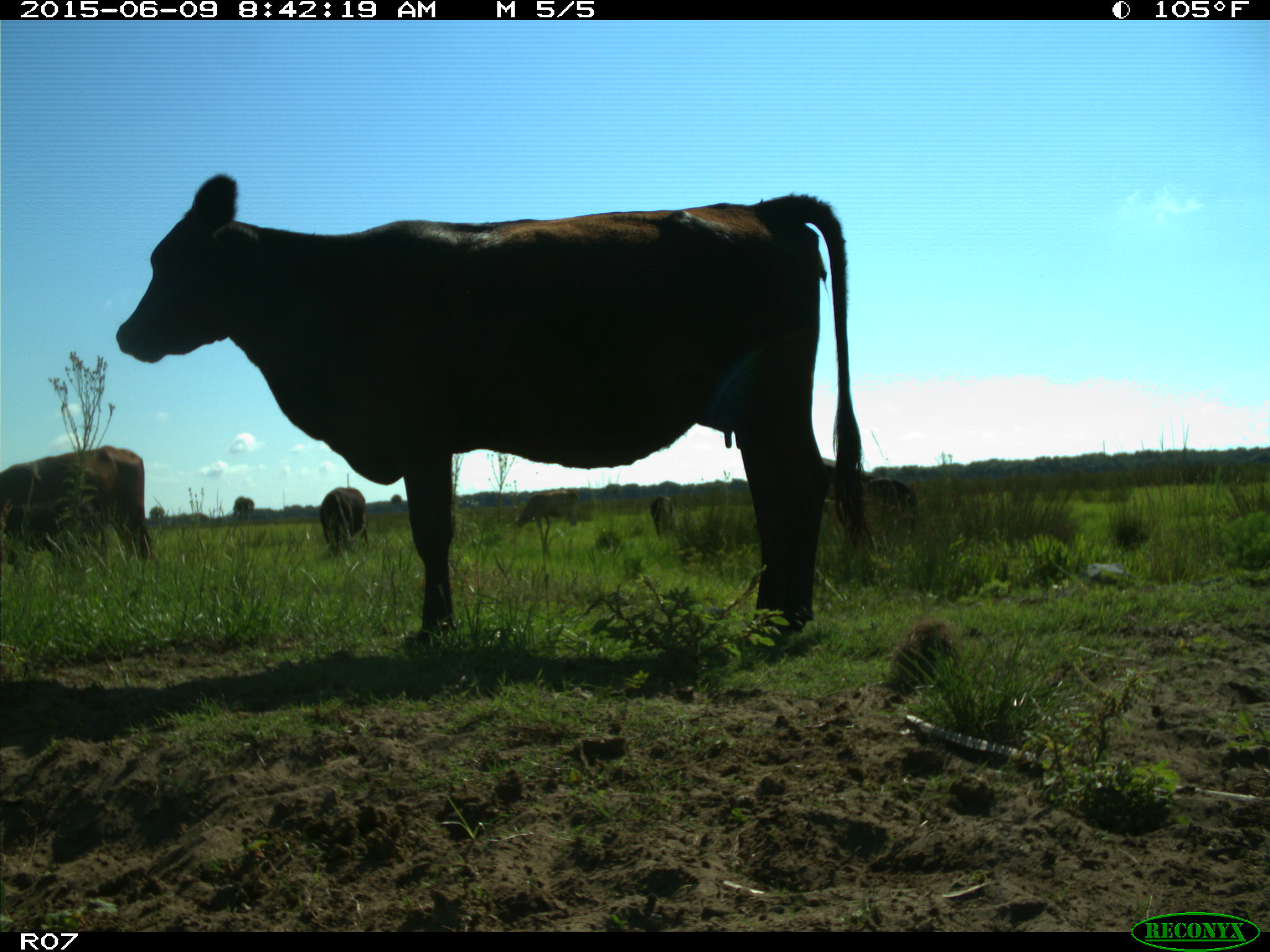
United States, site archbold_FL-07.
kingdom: Animalia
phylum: Chordata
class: Mammalia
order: Artiodactyla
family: Bovidae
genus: Bos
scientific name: Bos taurus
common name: domestic cow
Bos taurus (domestic cow).